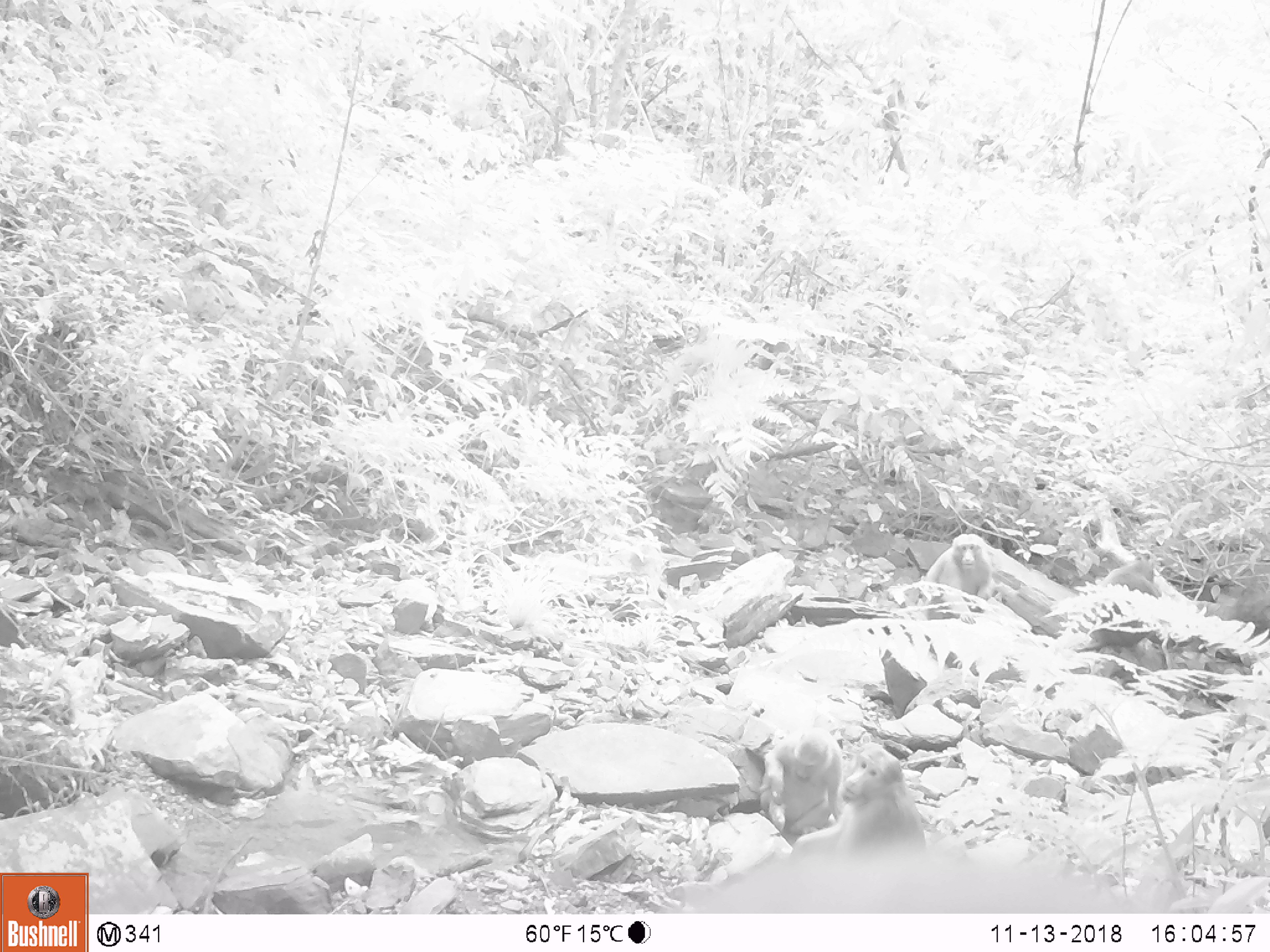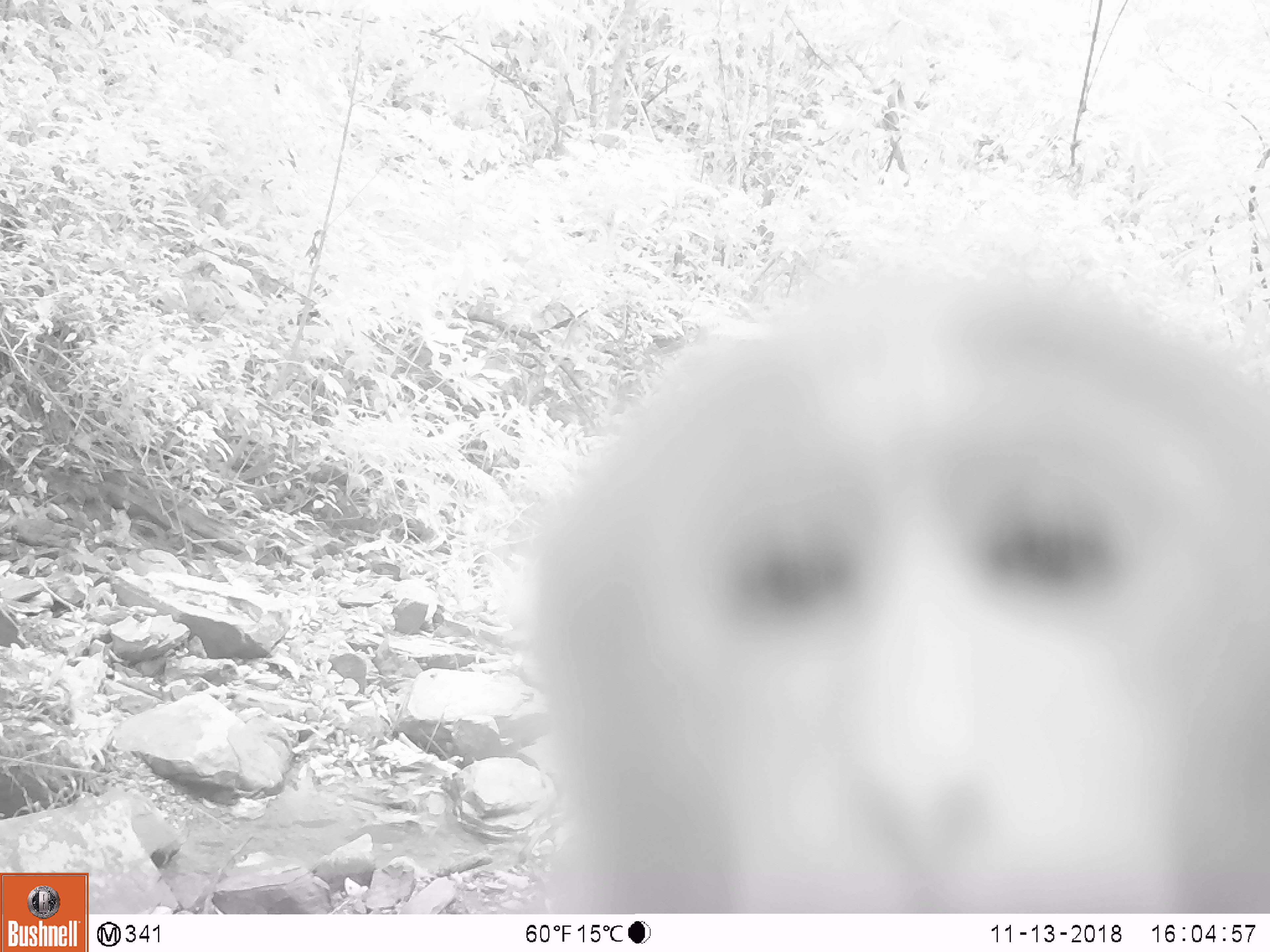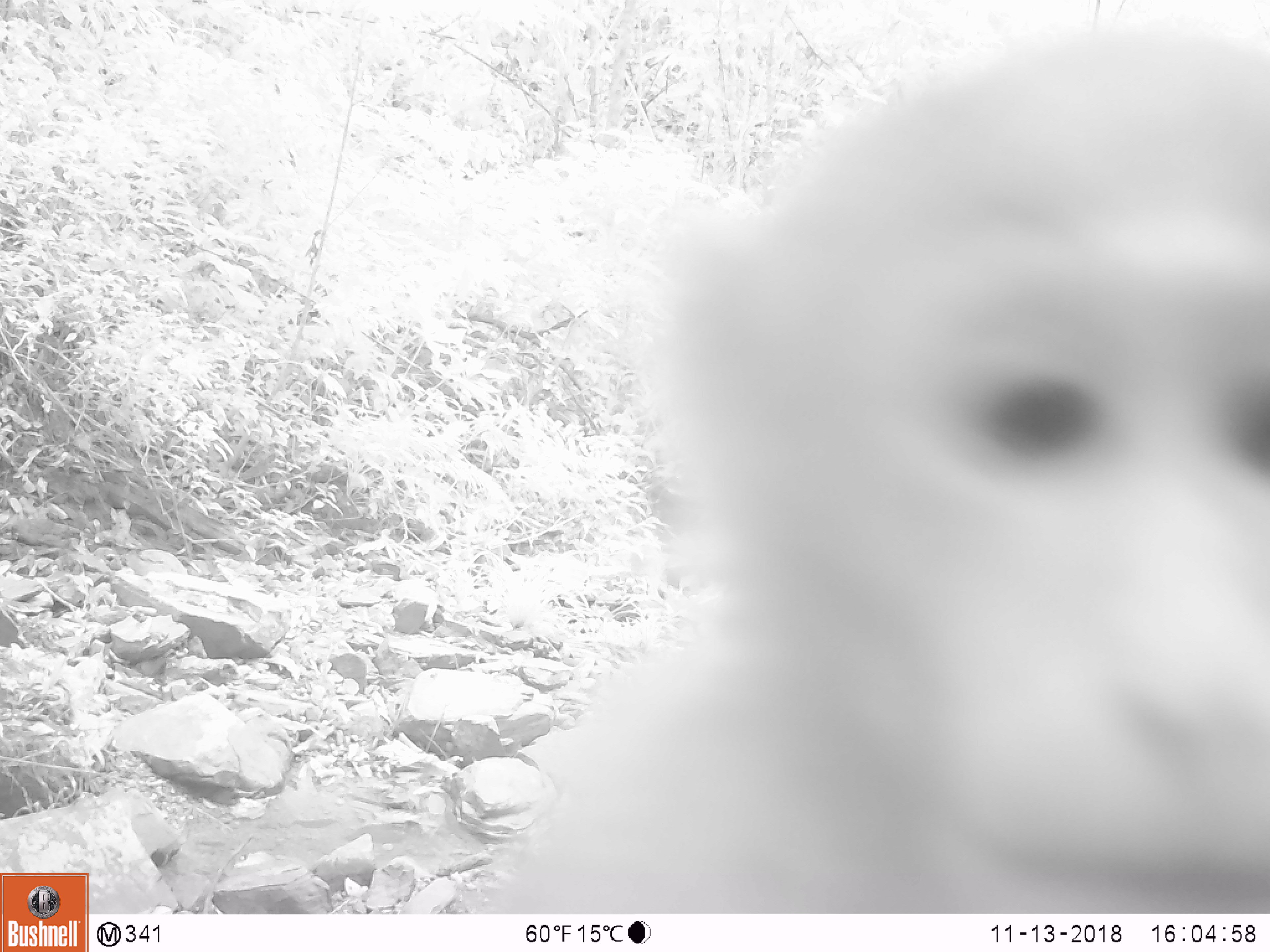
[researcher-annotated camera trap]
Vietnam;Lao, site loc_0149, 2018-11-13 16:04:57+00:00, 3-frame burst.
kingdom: Animalia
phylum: Chordata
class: Mammalia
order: Primates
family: Cercopithecidae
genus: Macaca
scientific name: Macaca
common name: macaques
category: assam or rhesus macaque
Assam or rhesus macaque (macaques) (Macaca). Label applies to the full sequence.